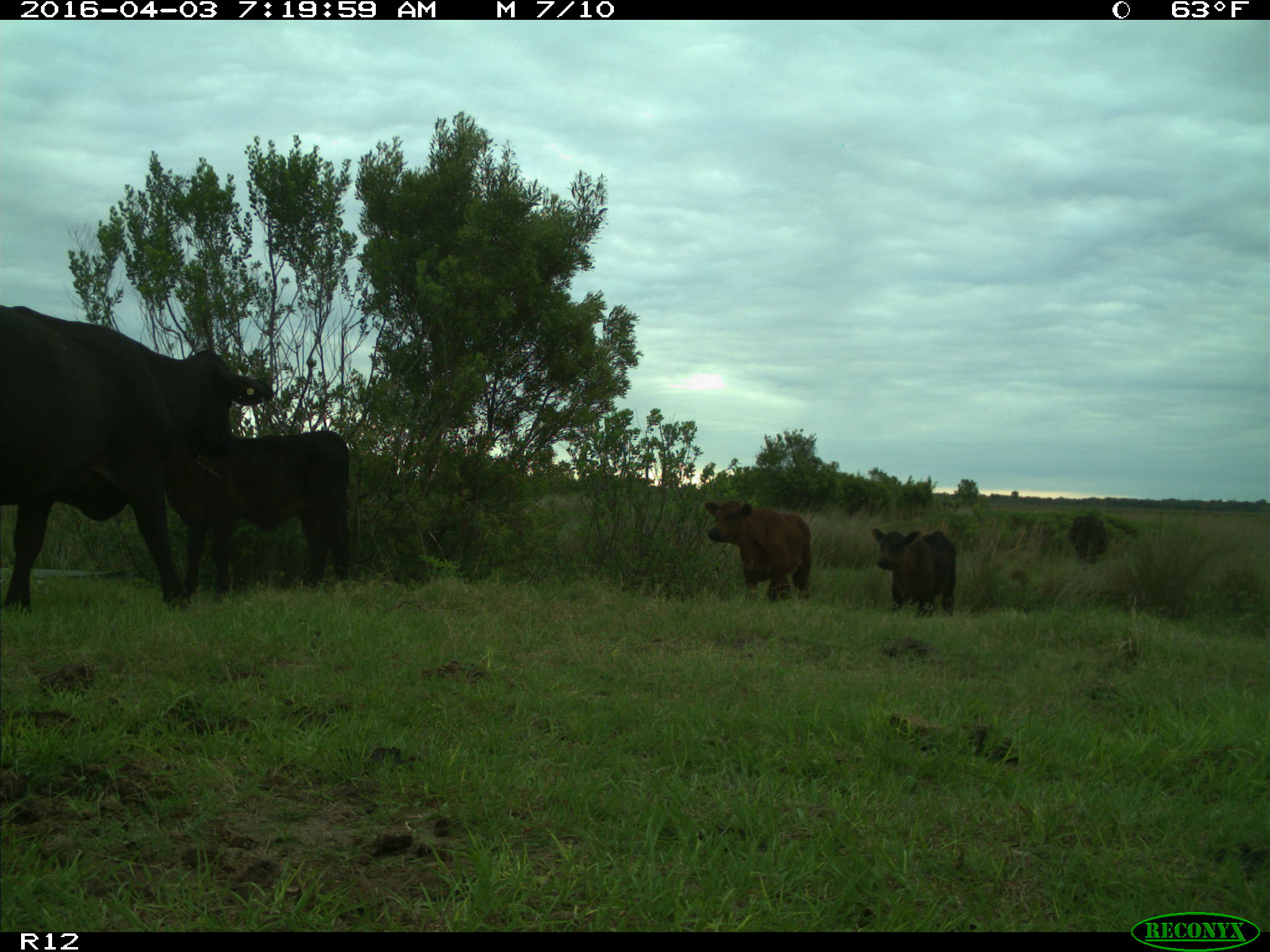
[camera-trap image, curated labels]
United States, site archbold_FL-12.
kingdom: Animalia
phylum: Chordata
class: Mammalia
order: Artiodactyla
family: Bovidae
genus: Bos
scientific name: Bos taurus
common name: domestic cow